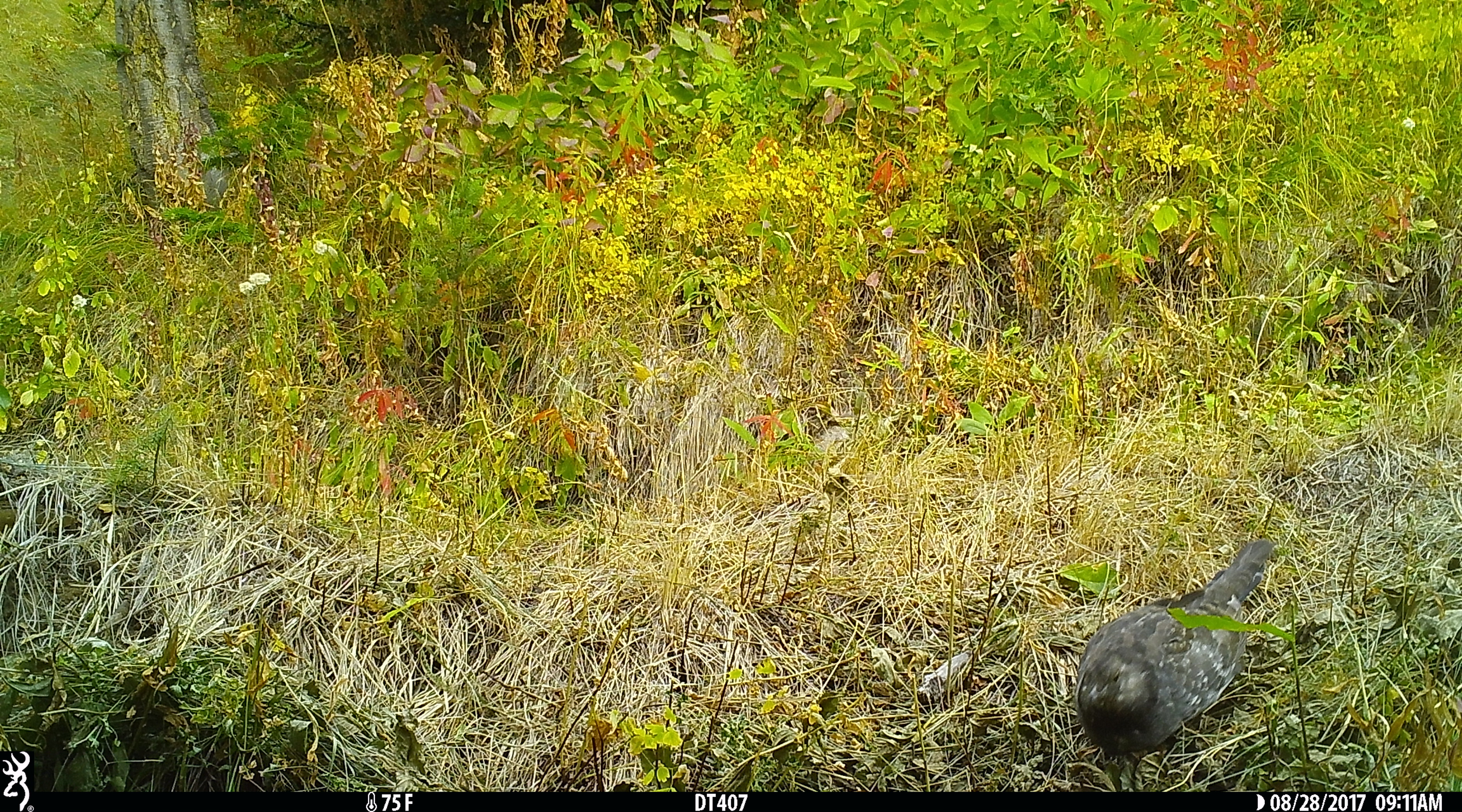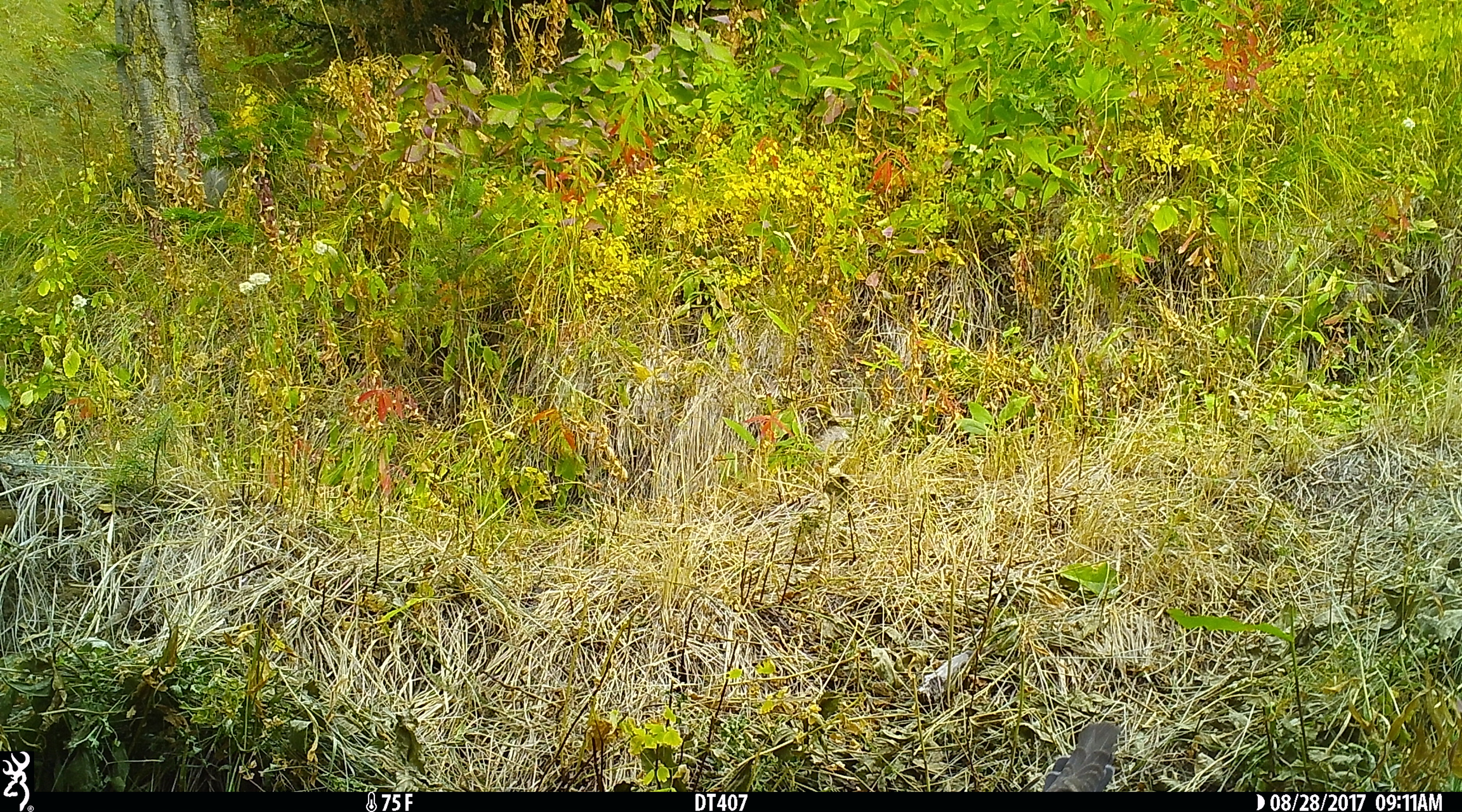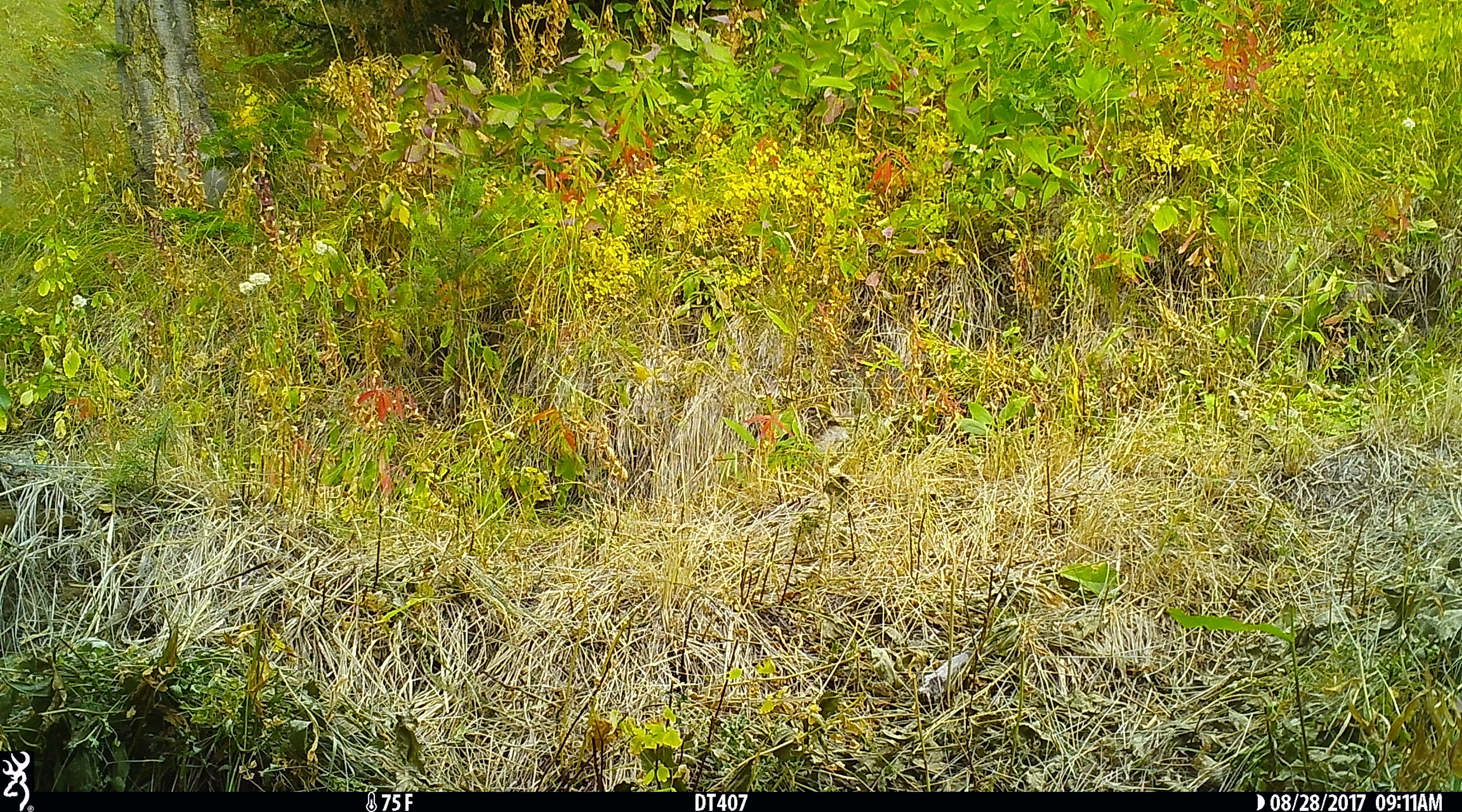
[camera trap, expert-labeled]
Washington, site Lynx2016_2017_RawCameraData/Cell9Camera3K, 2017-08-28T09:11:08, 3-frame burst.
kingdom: Animalia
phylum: Chordata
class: Aves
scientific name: Aves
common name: birds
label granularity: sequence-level